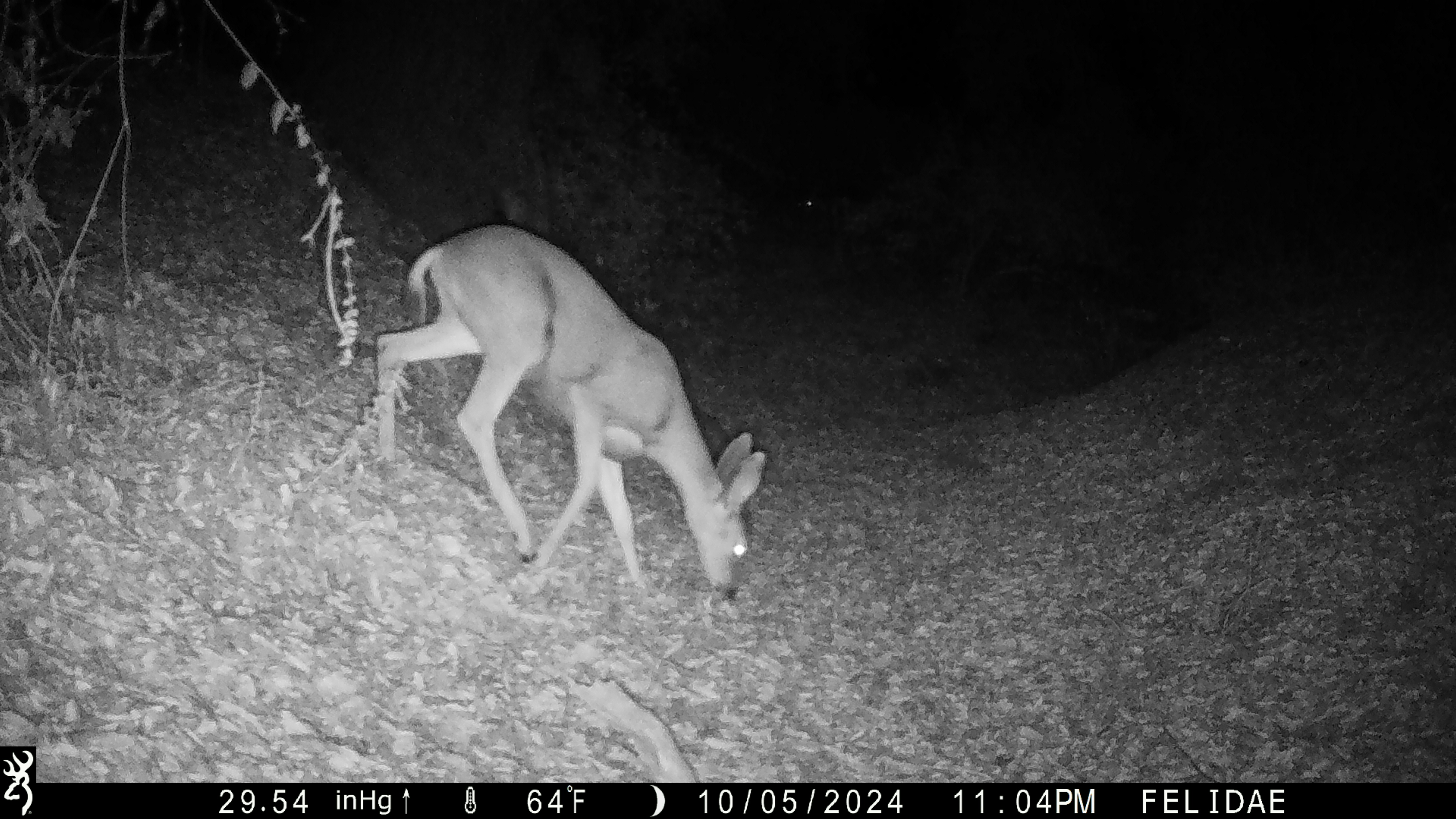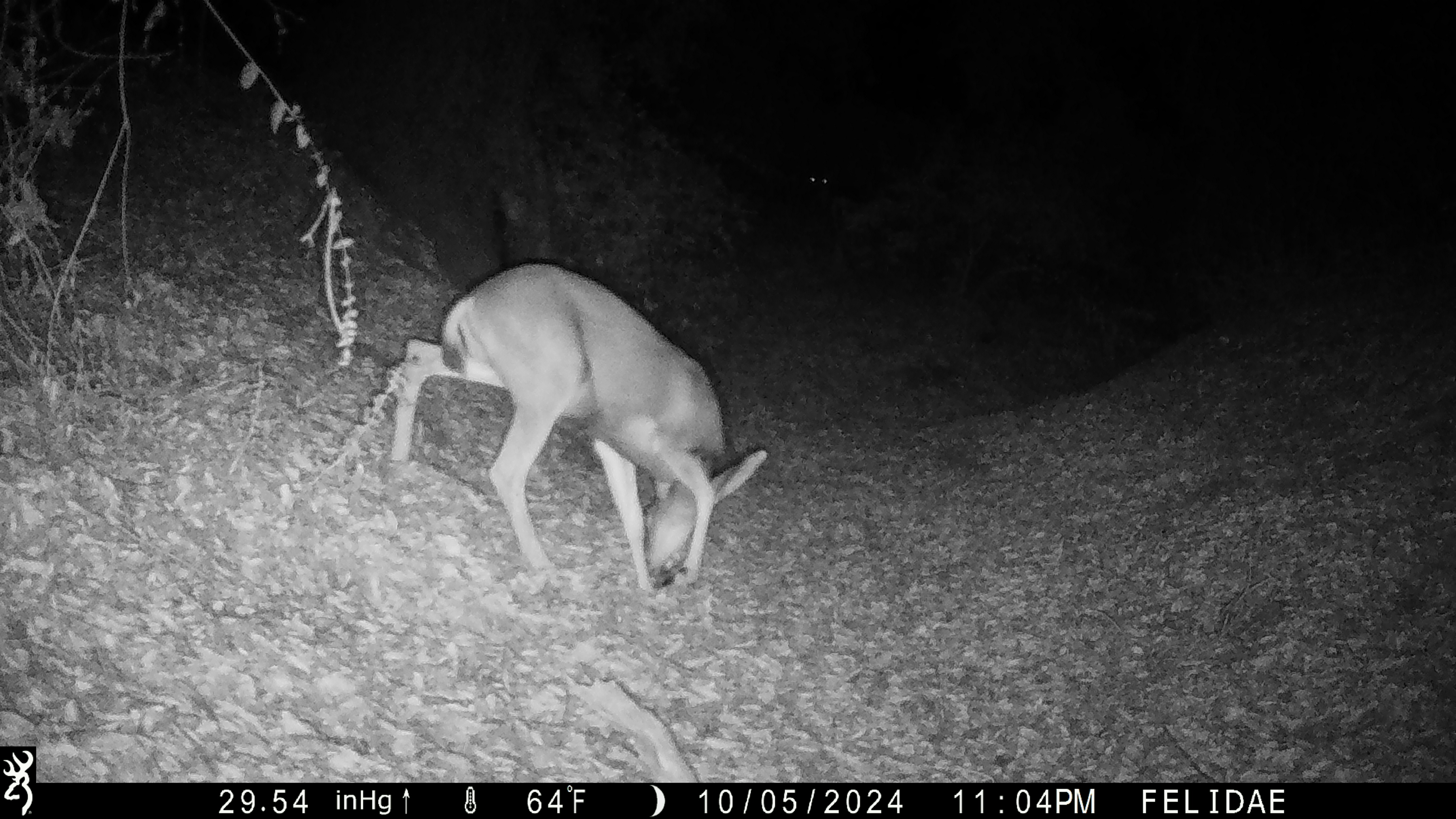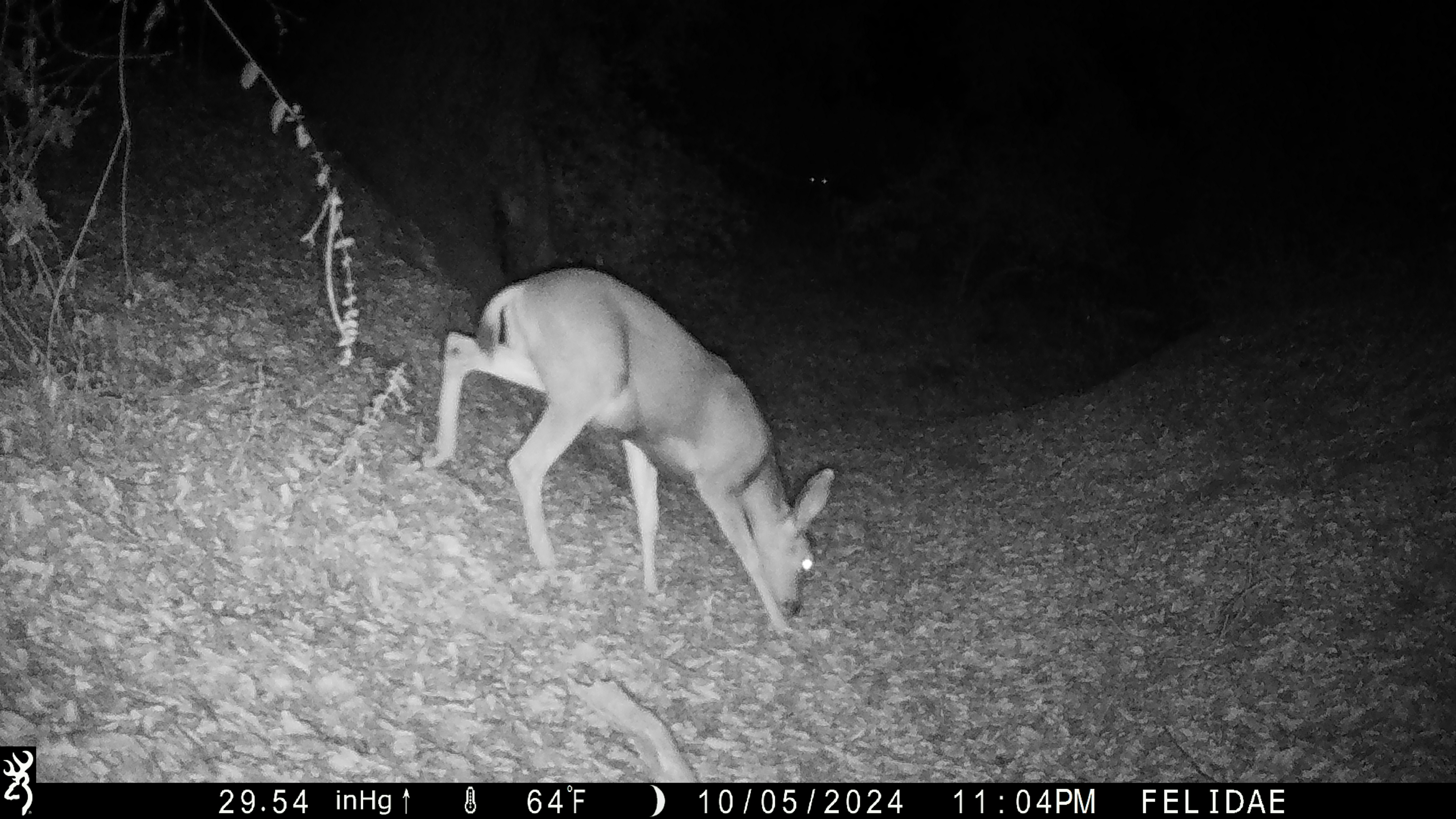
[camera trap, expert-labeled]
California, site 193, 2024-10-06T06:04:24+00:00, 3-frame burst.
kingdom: Animalia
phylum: Chordata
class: Mammalia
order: Artiodactyla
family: Cervidae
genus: Odocoileus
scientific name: Odocoileus hemionus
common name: mule deer